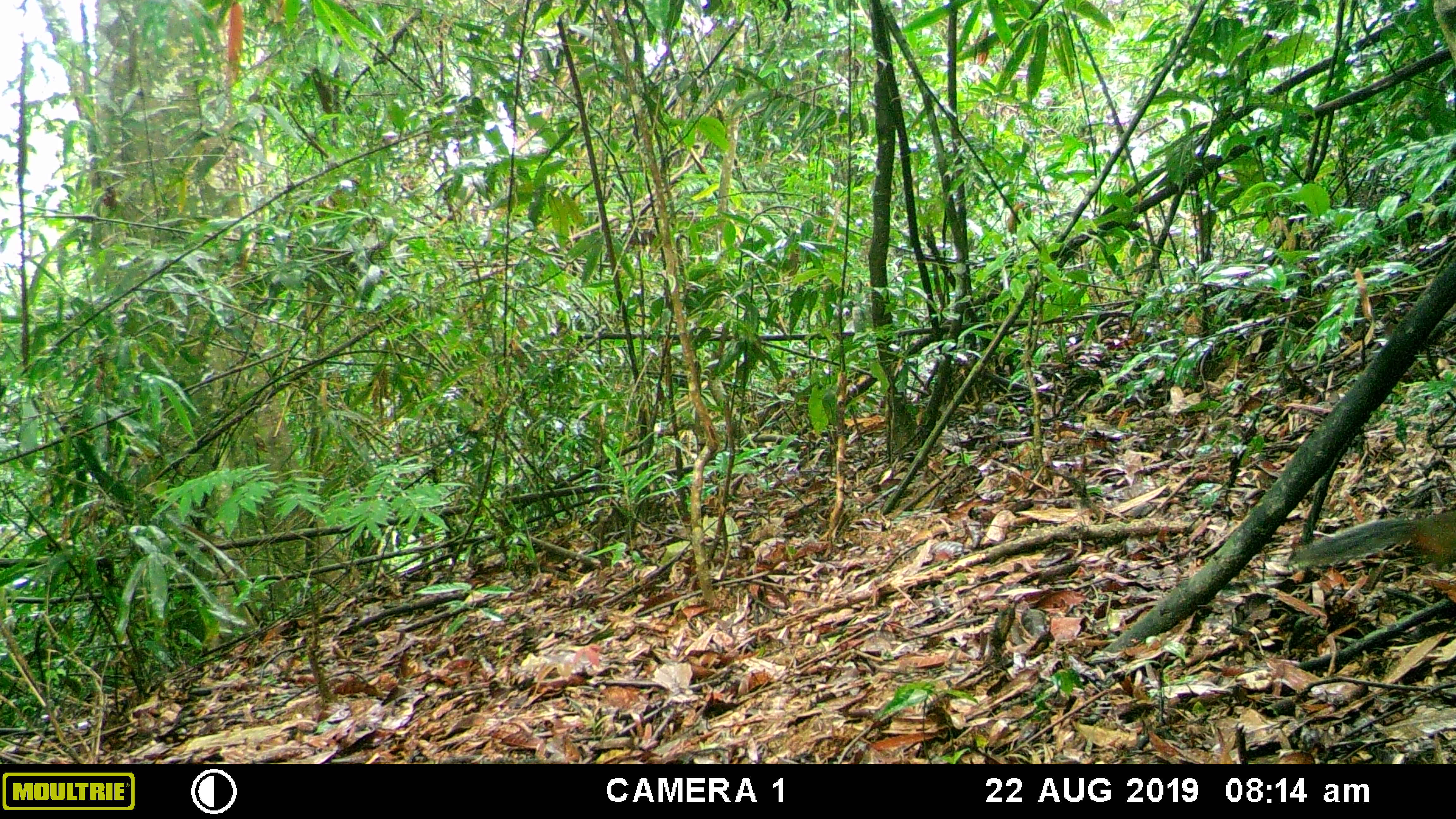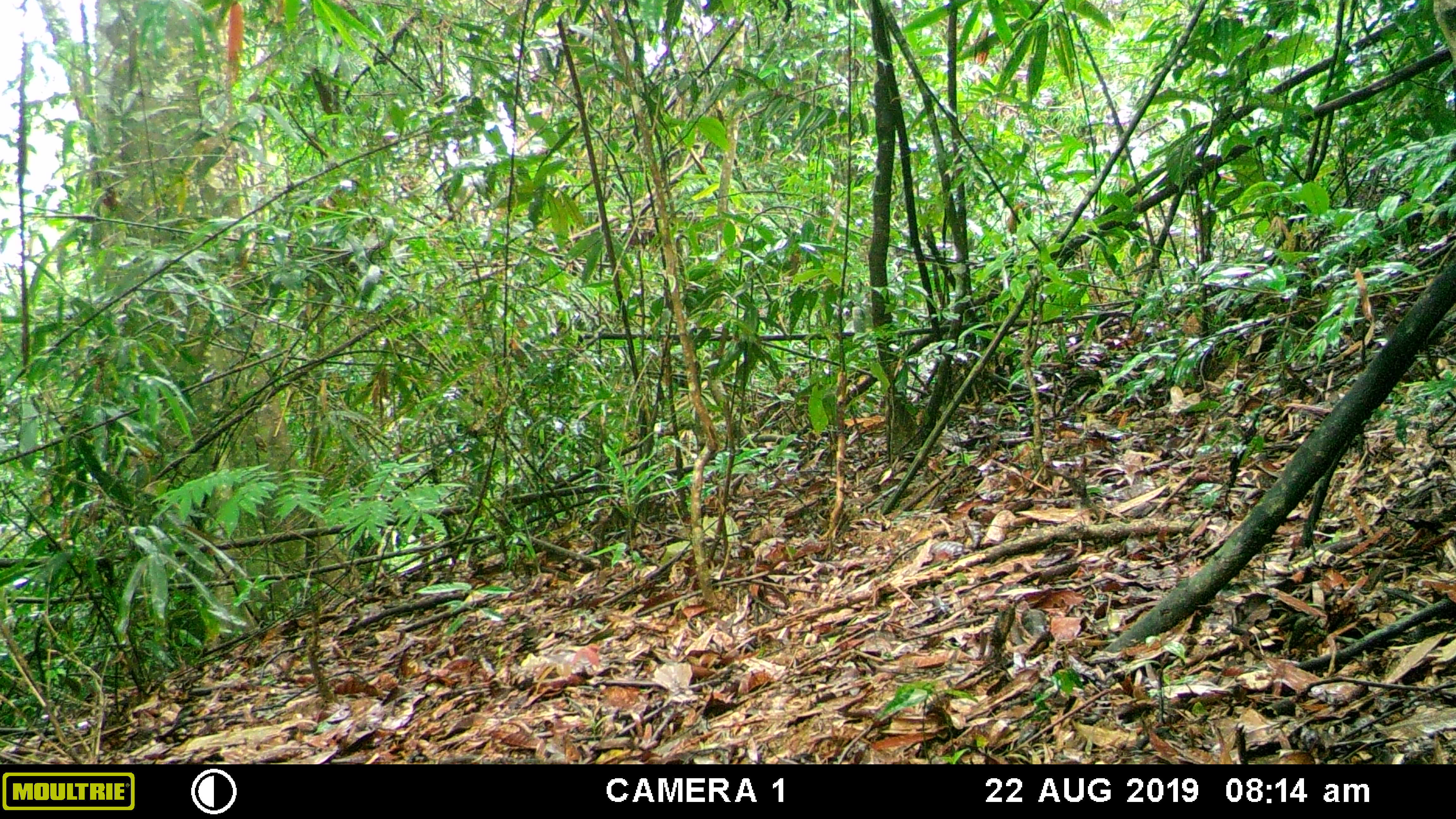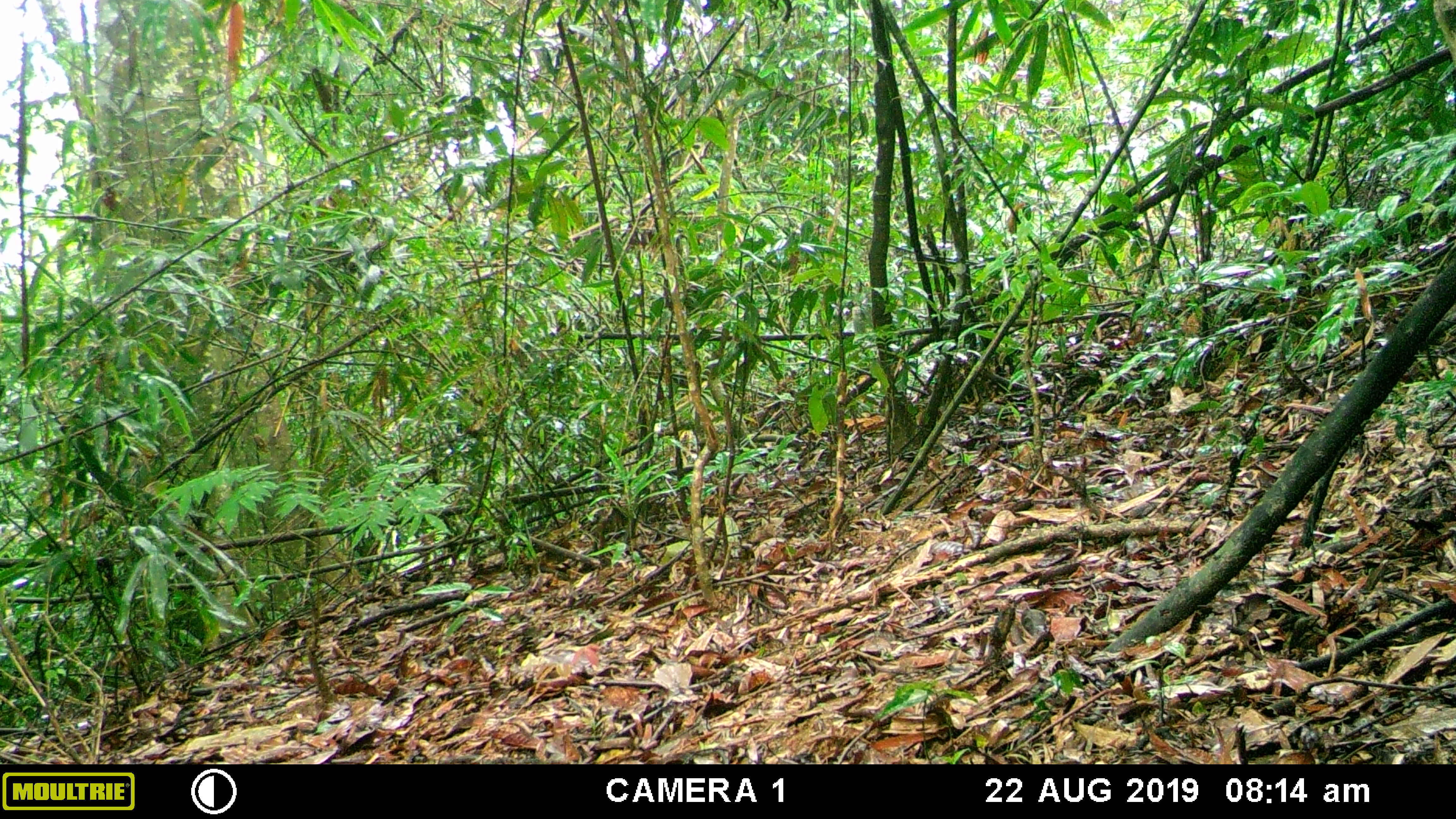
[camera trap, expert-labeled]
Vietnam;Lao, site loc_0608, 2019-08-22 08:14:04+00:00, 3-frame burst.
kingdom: Animalia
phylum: Chordata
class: Mammalia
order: Rodentia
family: Sciuridae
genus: Dremomys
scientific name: Dremomys rufigenis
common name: red-cheeked squirrel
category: red cheeked squirrel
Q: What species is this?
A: Red cheeked squirrel (red-cheeked squirrel) (Dremomys rufigenis).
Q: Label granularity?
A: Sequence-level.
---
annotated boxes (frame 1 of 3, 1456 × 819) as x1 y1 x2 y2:
red cheeked squirrel: 1288 509 1456 571